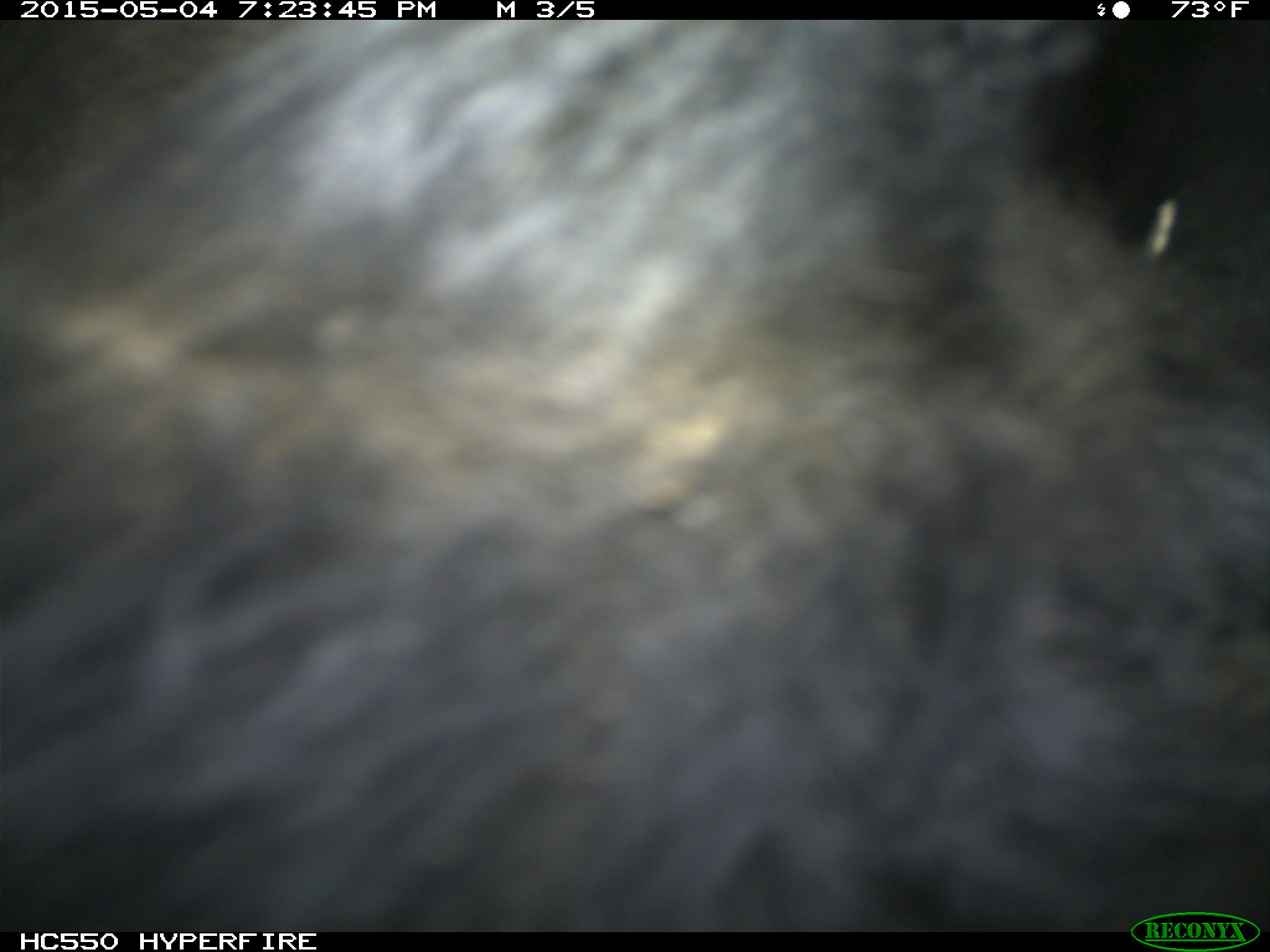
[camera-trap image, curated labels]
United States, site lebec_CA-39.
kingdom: Animalia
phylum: Chordata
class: Mammalia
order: Artiodactyla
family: Bovidae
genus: Bos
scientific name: Bos taurus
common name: domestic cow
Bos taurus (domestic cow).